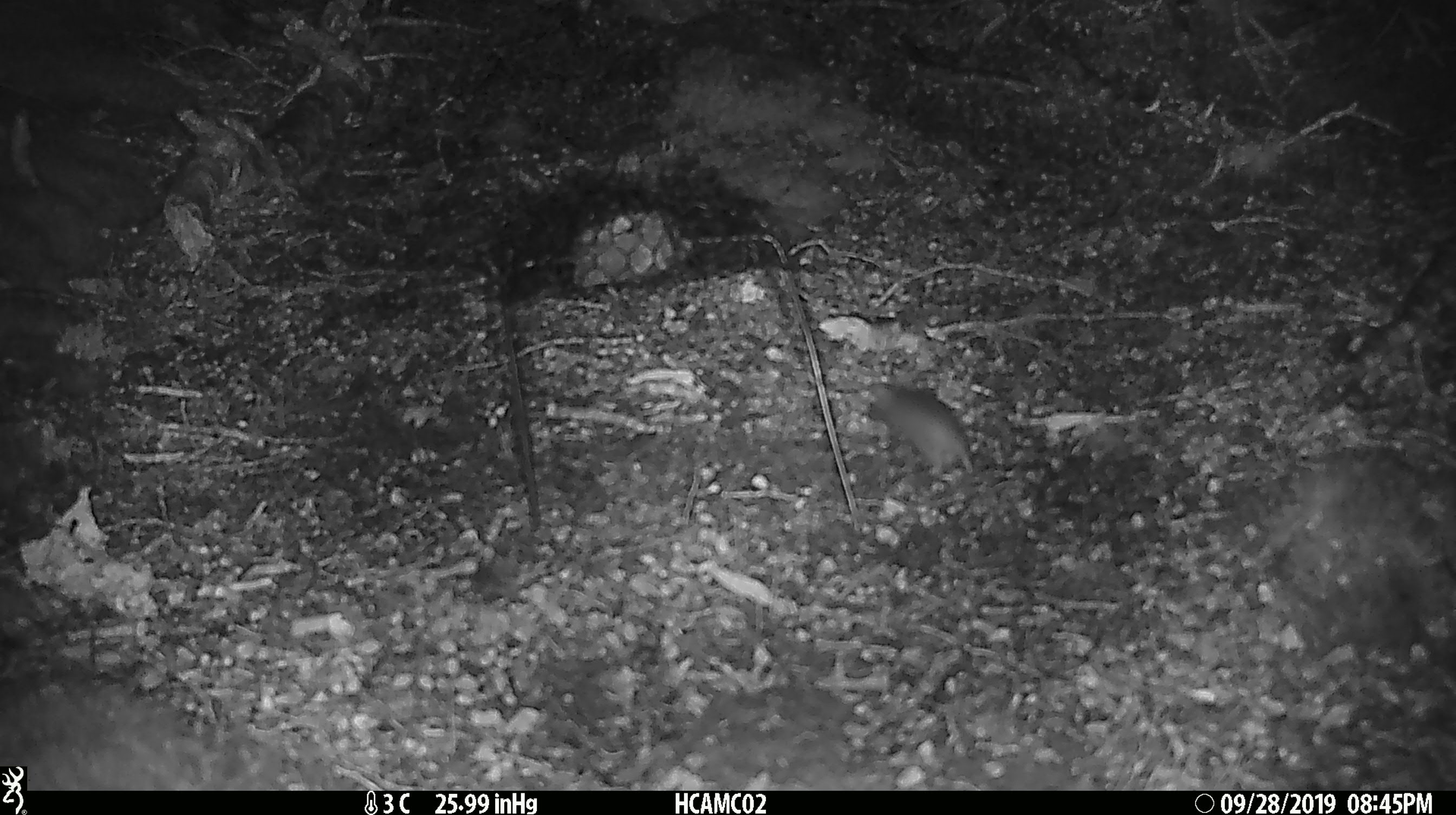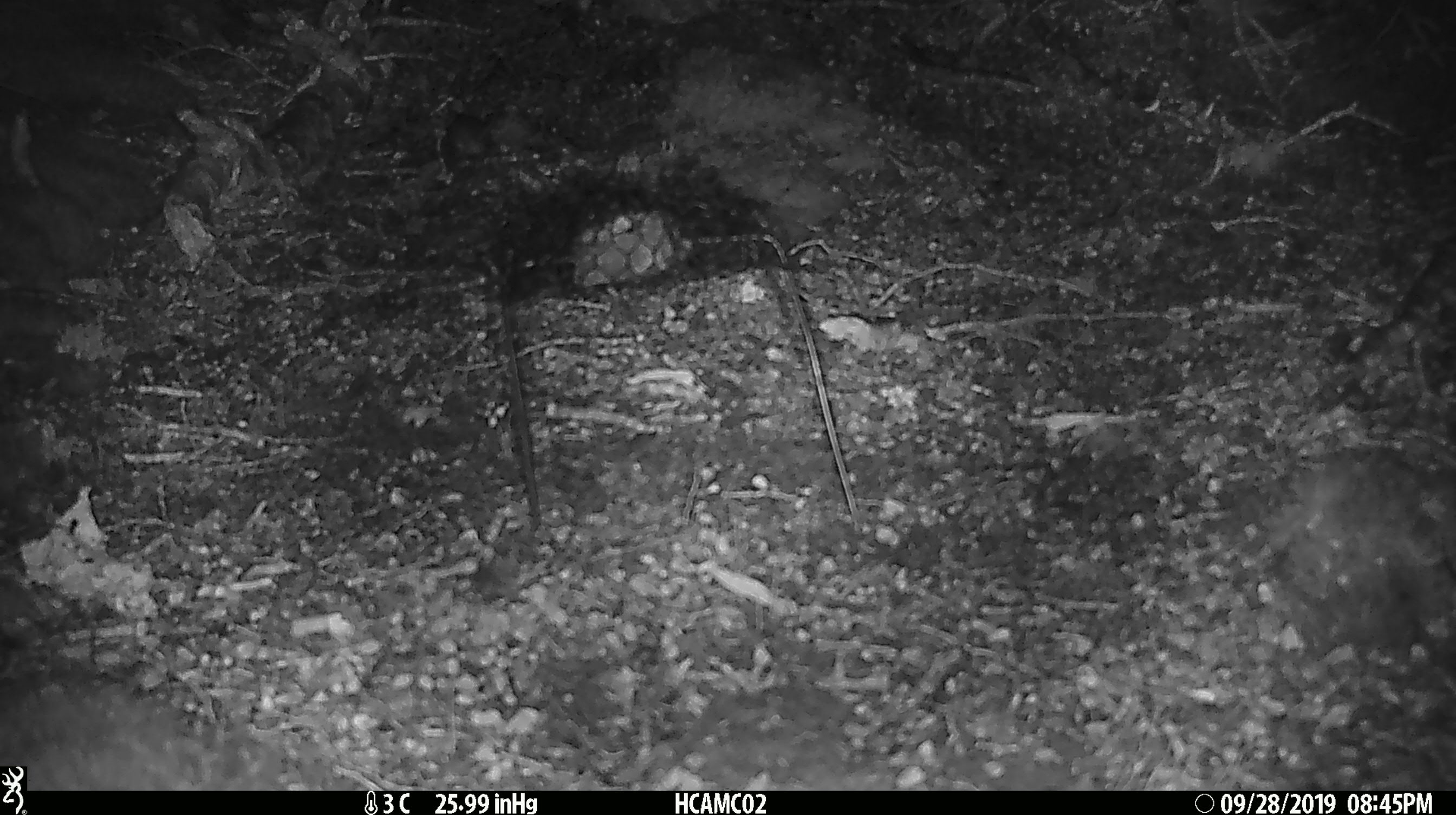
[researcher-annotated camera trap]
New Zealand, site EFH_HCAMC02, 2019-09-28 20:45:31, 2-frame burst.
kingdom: Animalia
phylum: Chordata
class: Mammalia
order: Rodentia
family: Muridae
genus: Mus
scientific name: Mus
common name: mouse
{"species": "mouse (Mus)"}